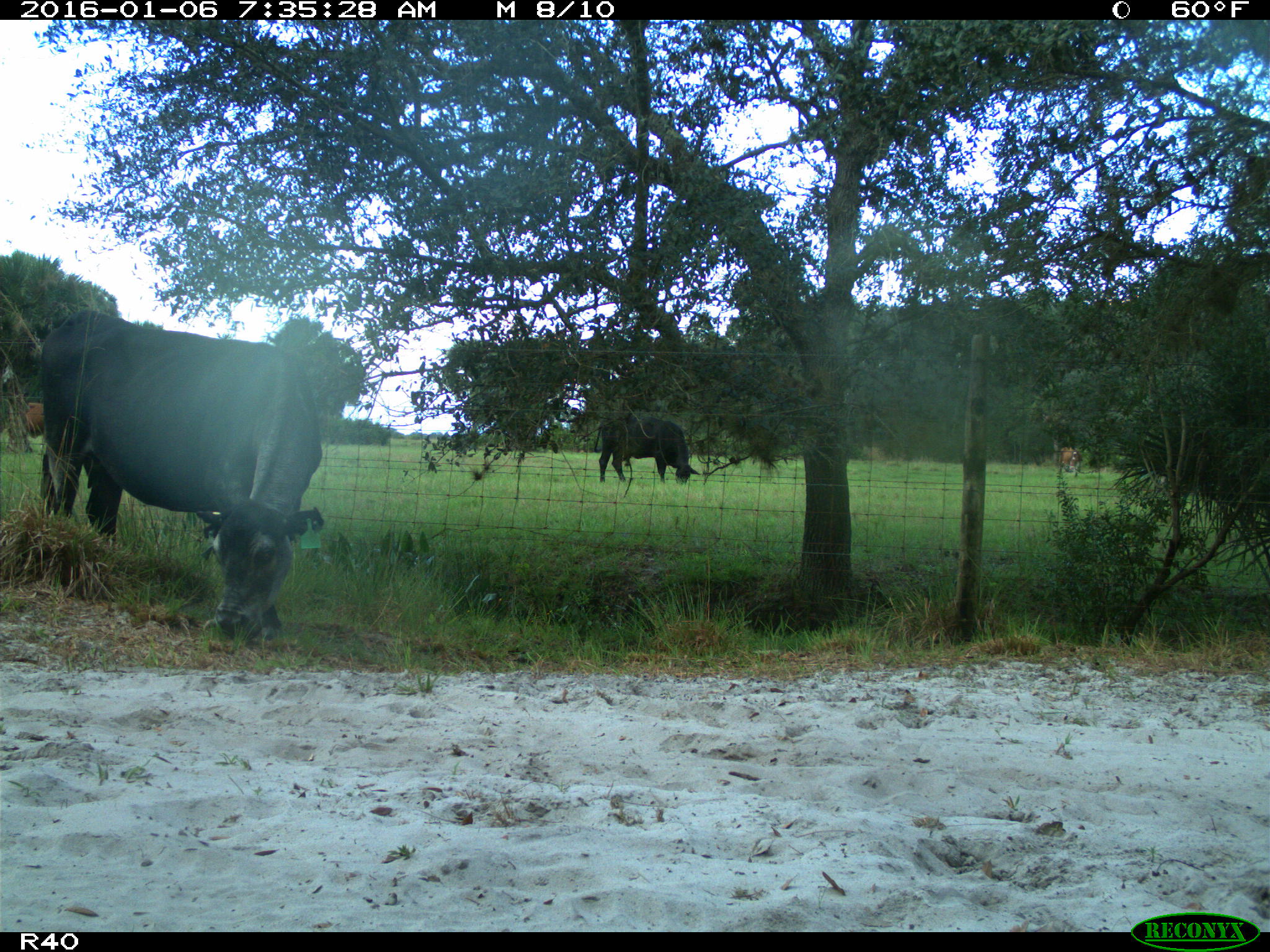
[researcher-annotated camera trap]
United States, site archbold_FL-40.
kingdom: Animalia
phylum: Chordata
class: Mammalia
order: Artiodactyla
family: Bovidae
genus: Bos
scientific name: Bos taurus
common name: domestic cow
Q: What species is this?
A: Bos taurus (domestic cow).